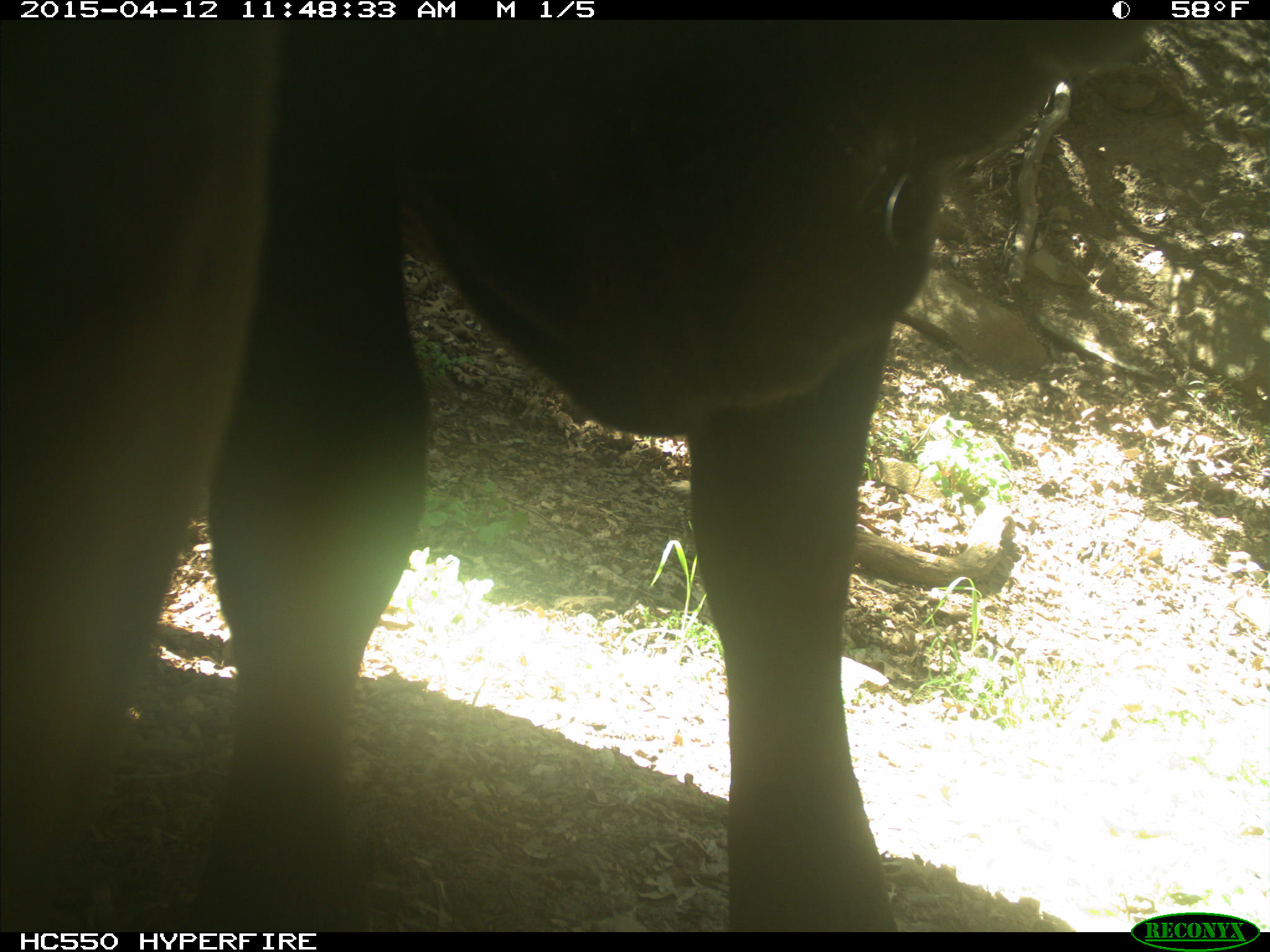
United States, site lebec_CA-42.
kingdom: Animalia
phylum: Chordata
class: Mammalia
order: Artiodactyla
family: Bovidae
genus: Bos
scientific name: Bos taurus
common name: domestic cow